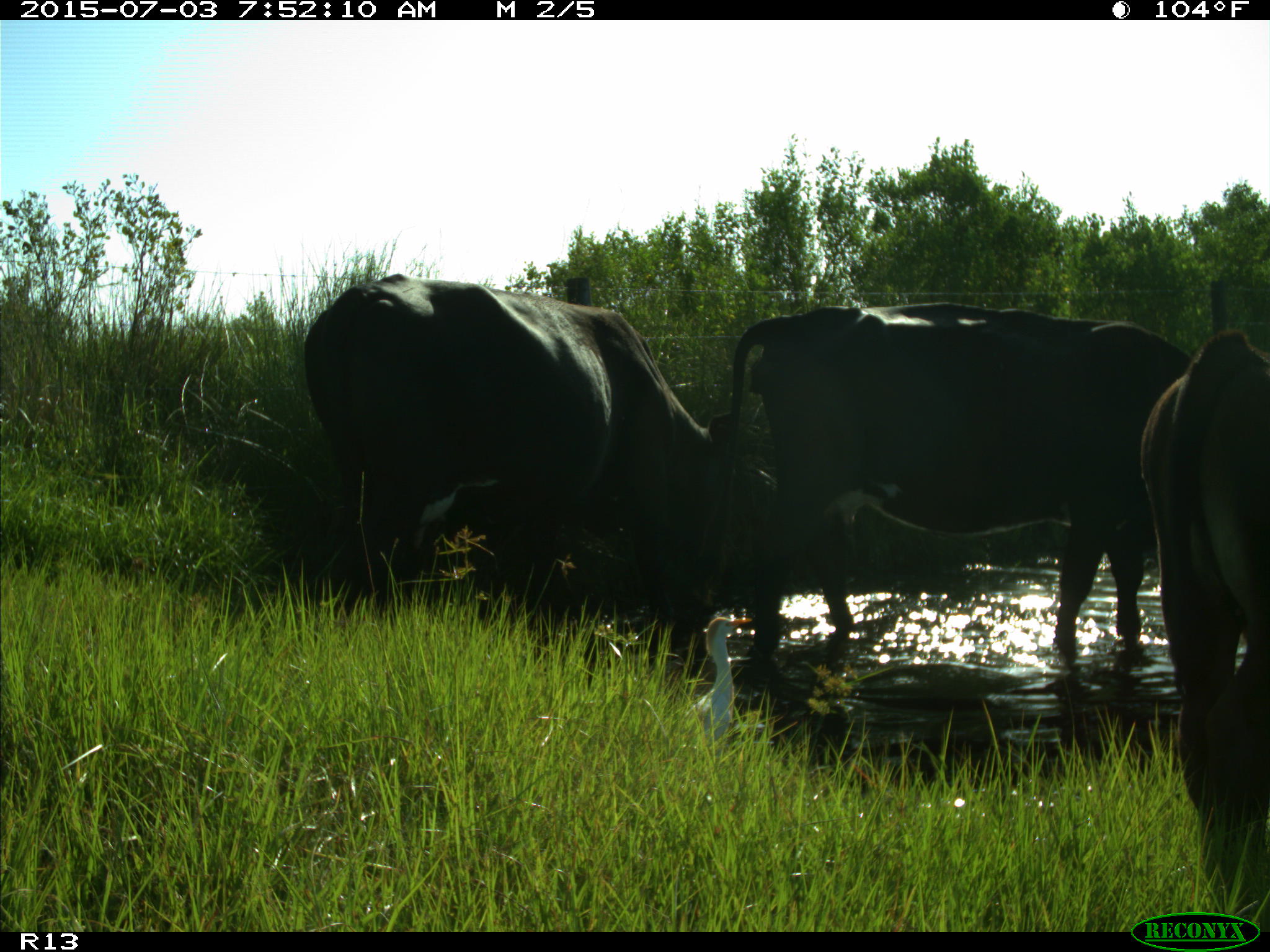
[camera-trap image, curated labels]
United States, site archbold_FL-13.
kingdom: Animalia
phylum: Chordata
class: Mammalia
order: Artiodactyla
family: Bovidae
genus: Bos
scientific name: Bos taurus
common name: domestic cow